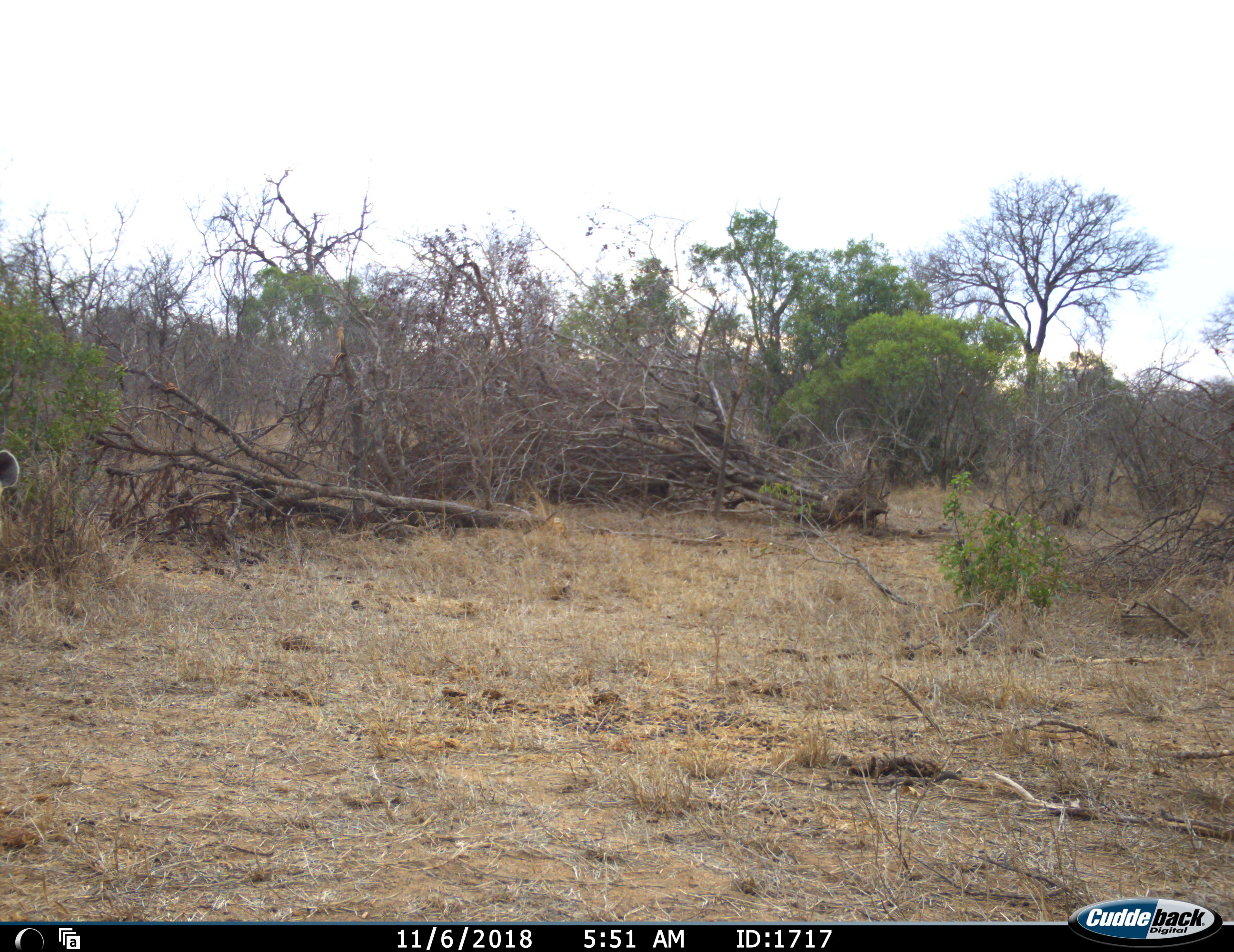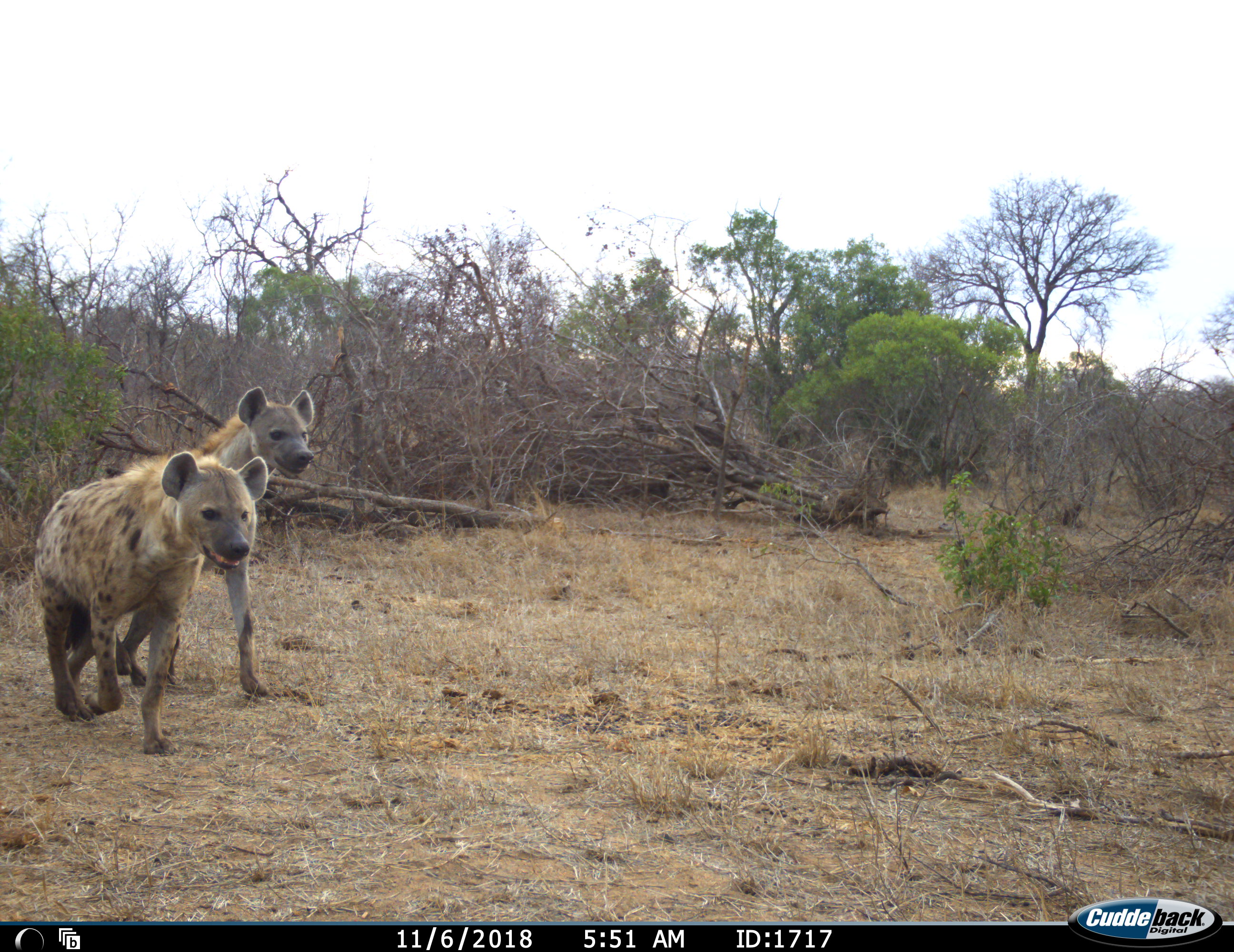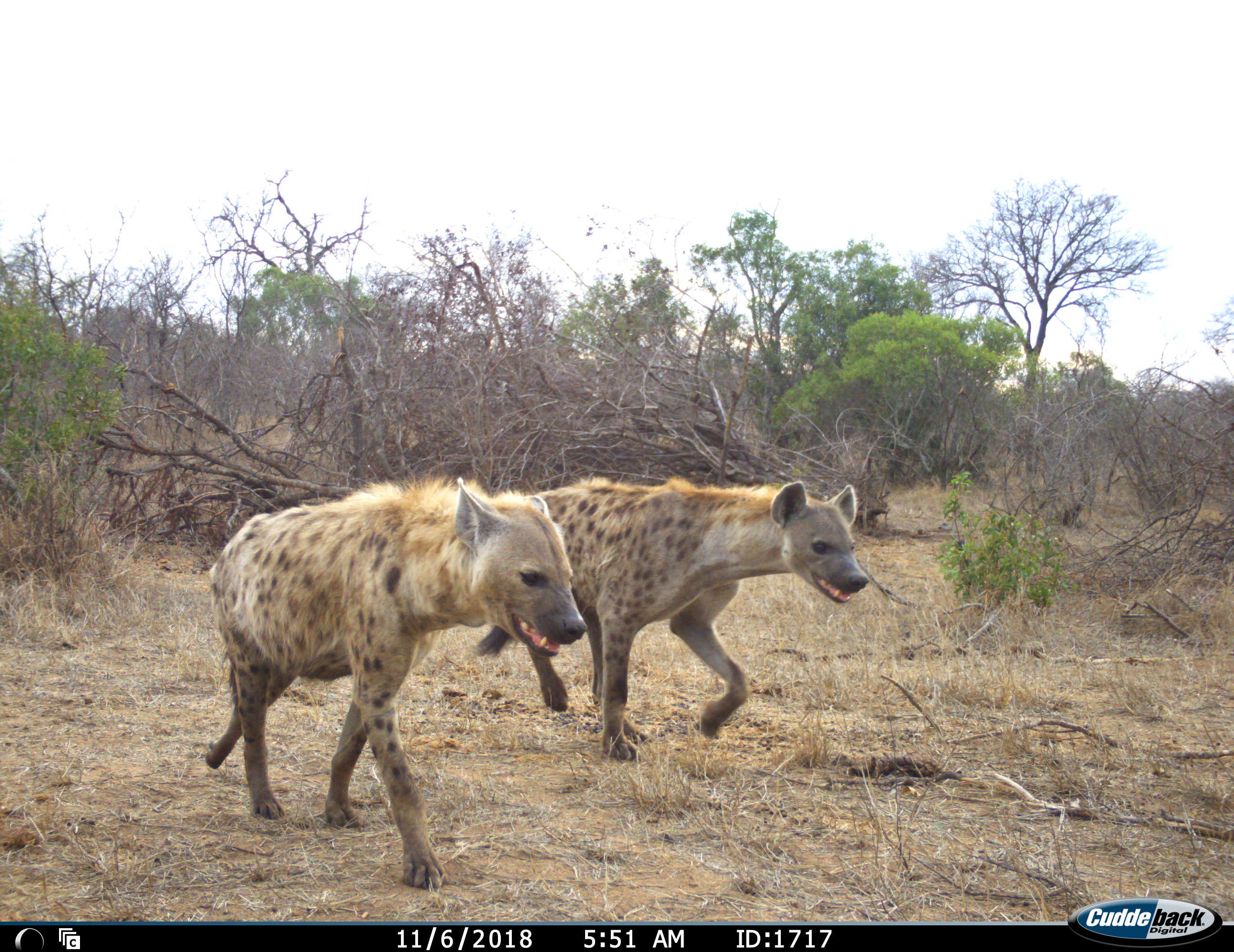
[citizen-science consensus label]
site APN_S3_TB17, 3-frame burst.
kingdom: Animalia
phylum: Chordata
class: Mammalia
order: Carnivora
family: Hyaenidae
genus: Crocuta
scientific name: Crocuta crocuta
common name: spotted hyena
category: hyenaspotted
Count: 2.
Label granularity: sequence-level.